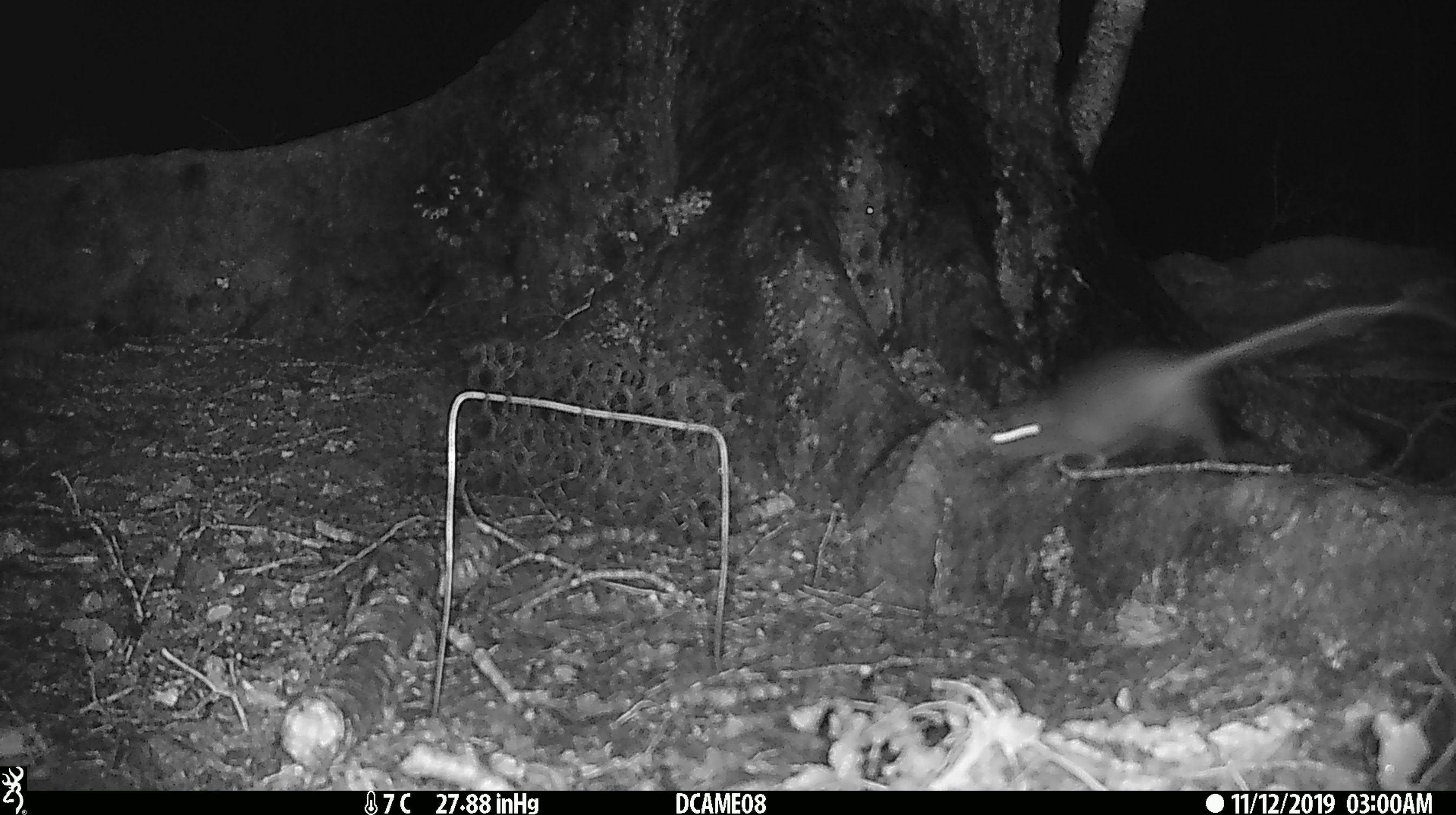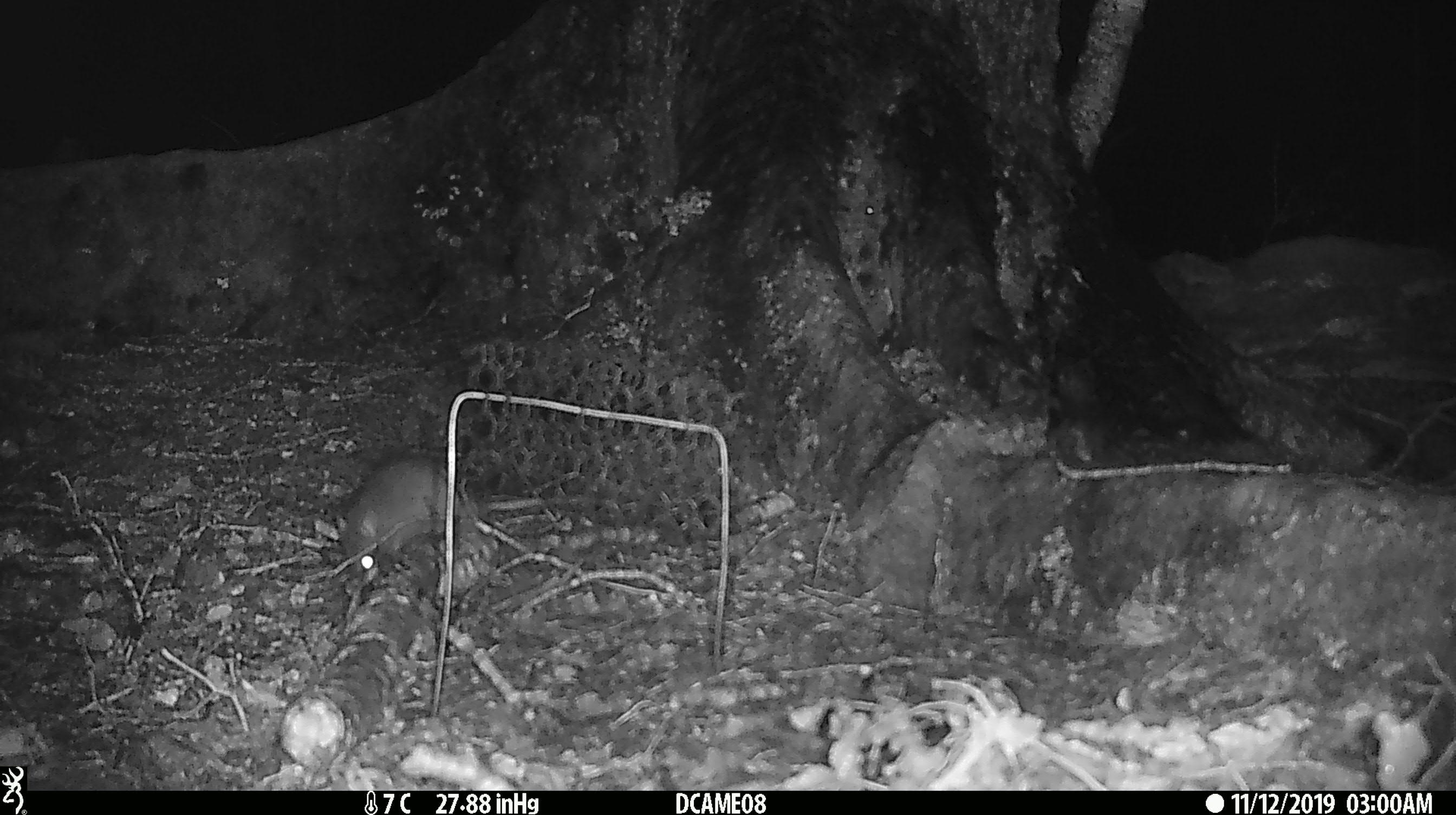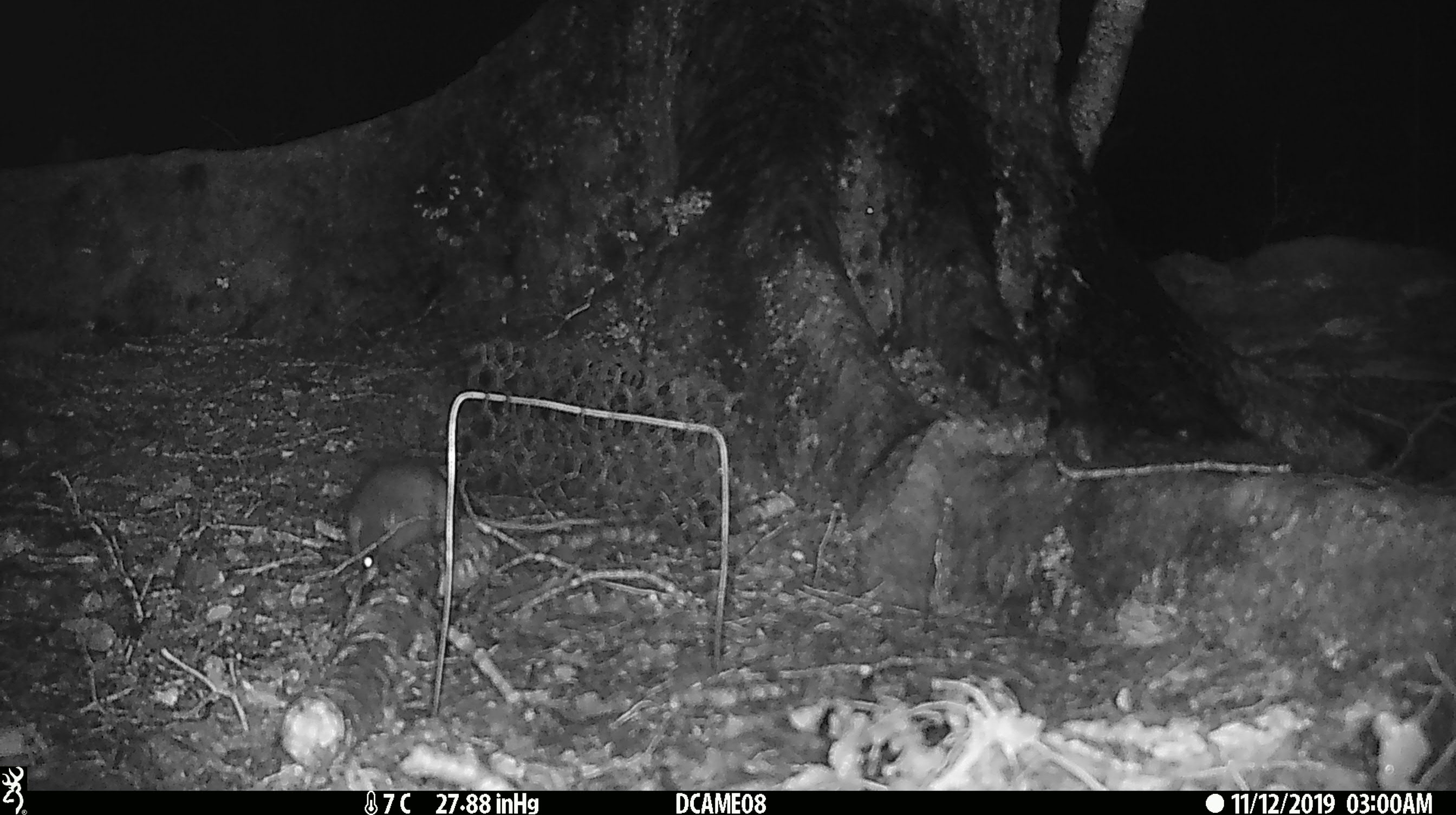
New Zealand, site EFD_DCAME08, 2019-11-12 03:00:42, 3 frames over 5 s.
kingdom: Animalia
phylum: Chordata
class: Mammalia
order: Rodentia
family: Muridae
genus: Rattus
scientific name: Rattus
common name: rat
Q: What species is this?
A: Rat (Rattus).